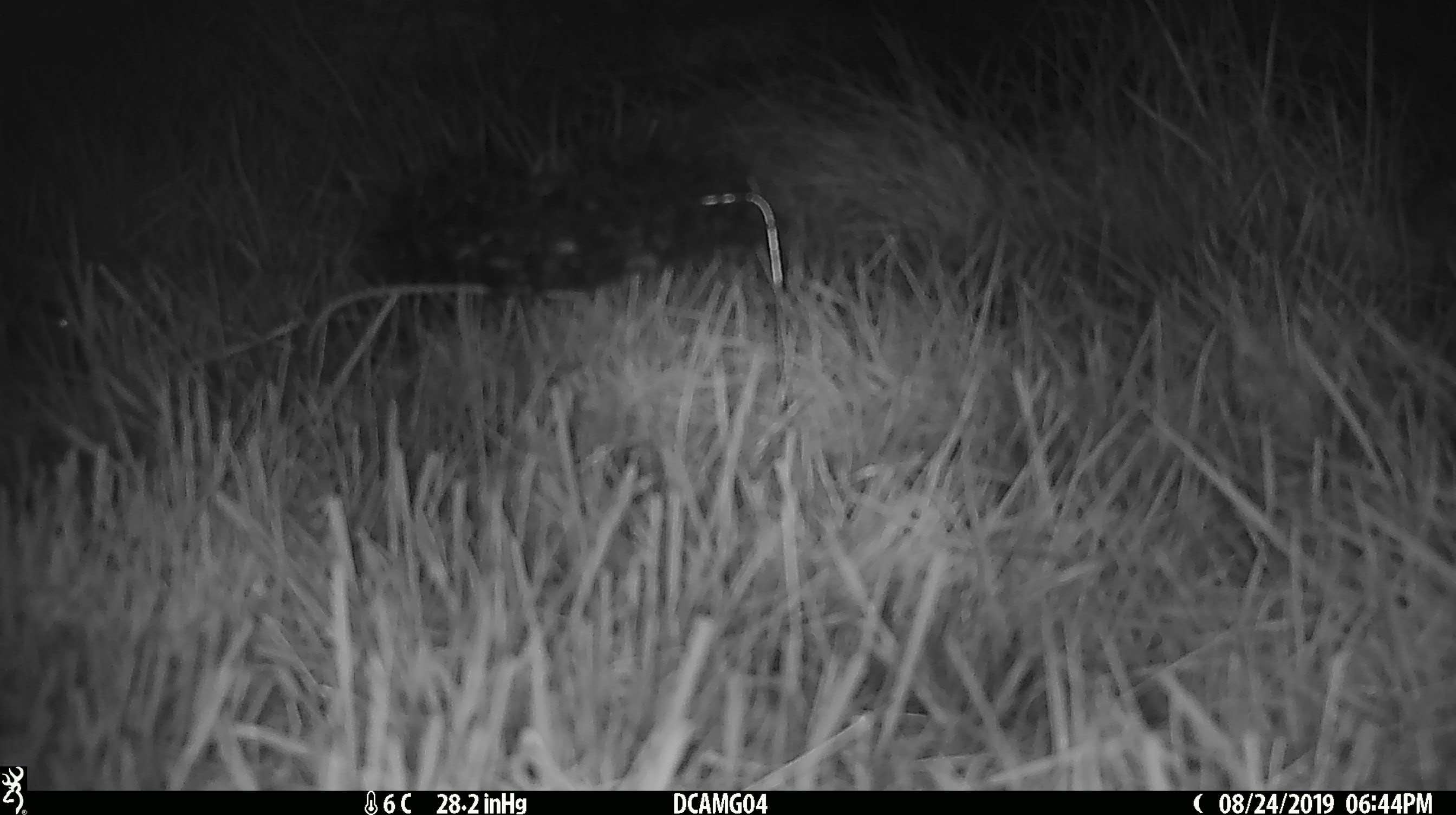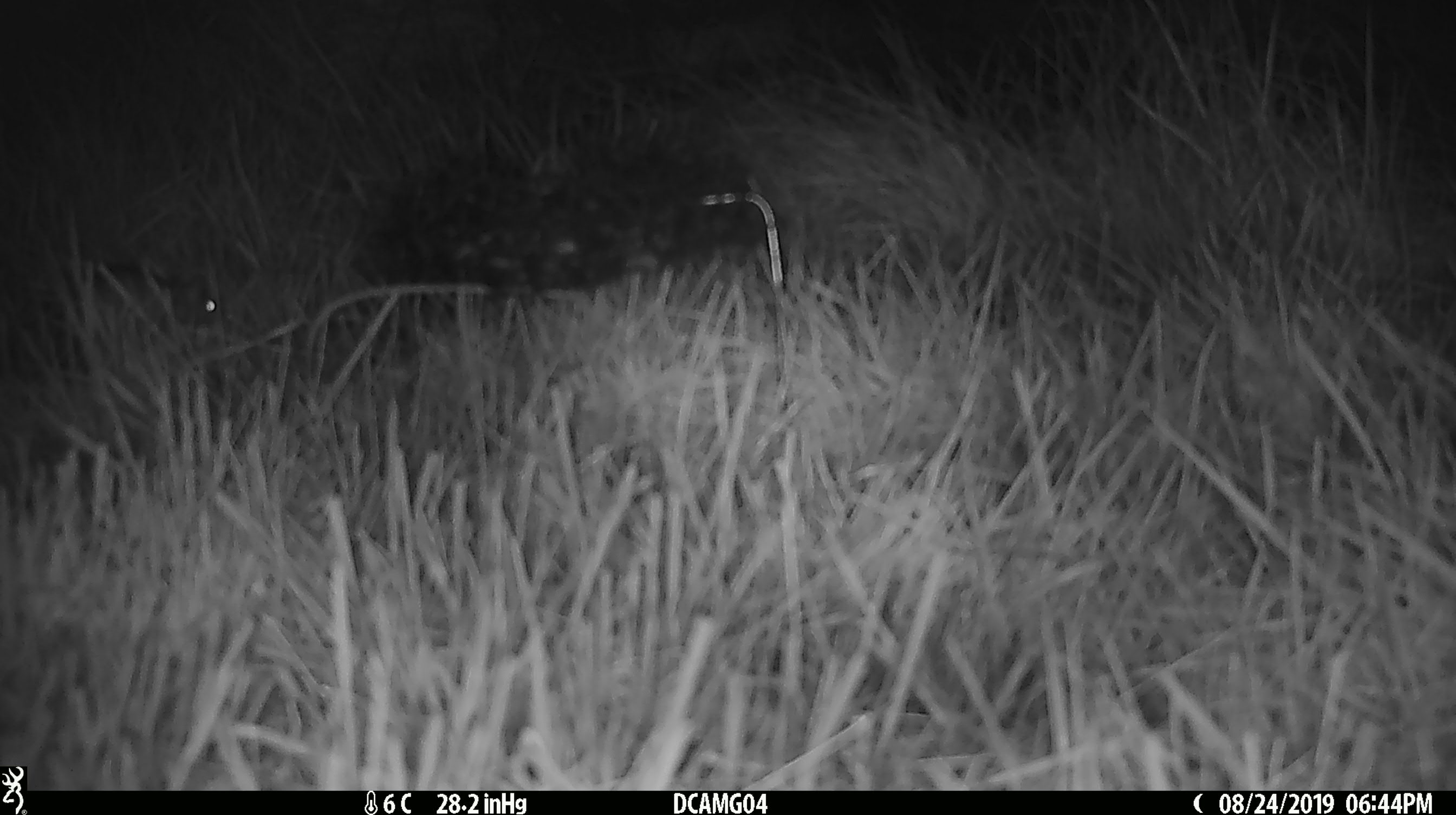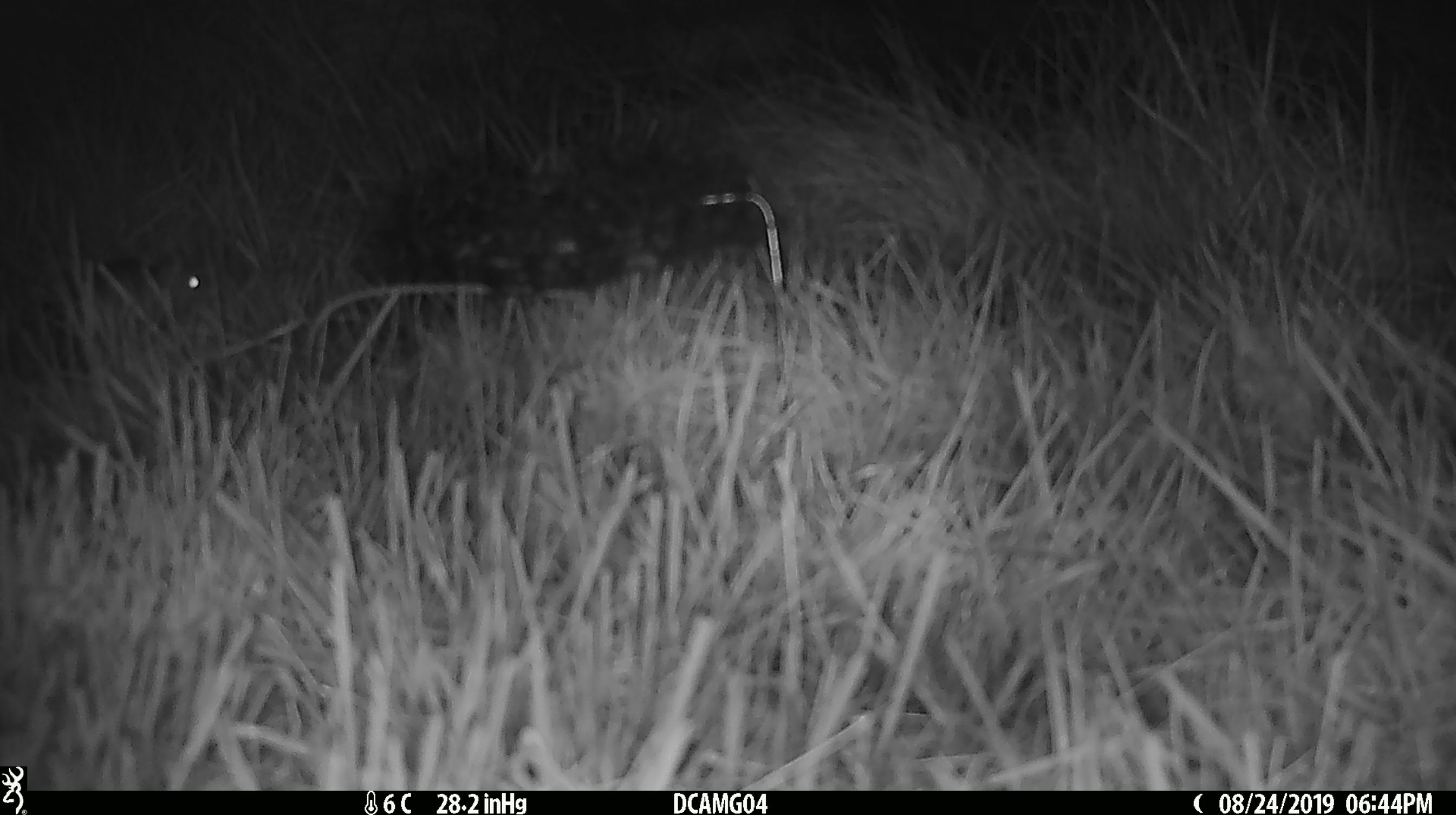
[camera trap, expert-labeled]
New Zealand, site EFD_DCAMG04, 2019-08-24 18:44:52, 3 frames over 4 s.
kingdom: Animalia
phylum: Chordata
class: Mammalia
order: Rodentia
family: Muridae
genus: Mus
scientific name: Mus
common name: mouse